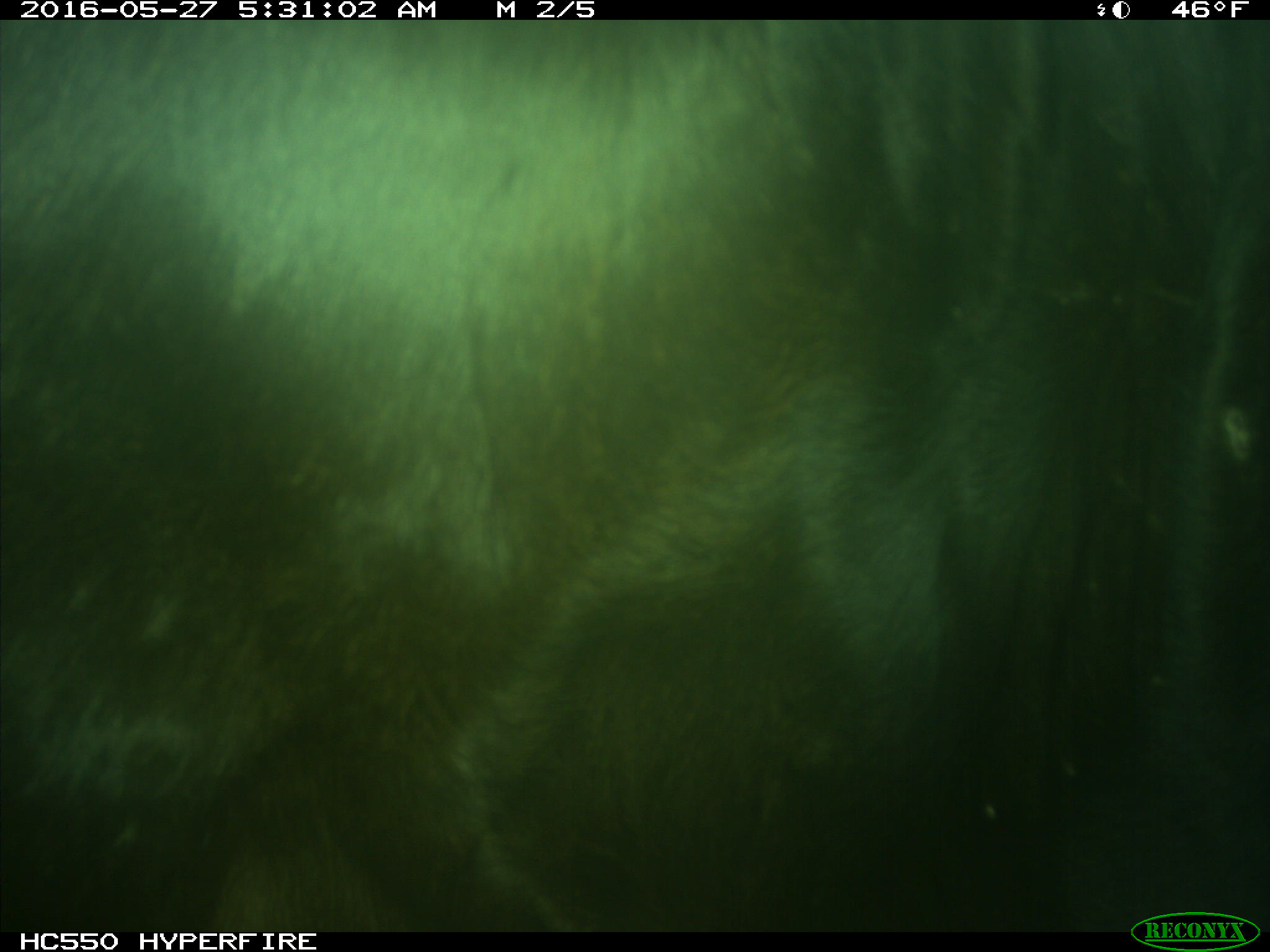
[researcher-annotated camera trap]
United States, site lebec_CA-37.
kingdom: Animalia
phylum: Chordata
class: Mammalia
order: Artiodactyla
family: Bovidae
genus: Bos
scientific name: Bos taurus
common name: domestic cow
Bos taurus (domestic cow).